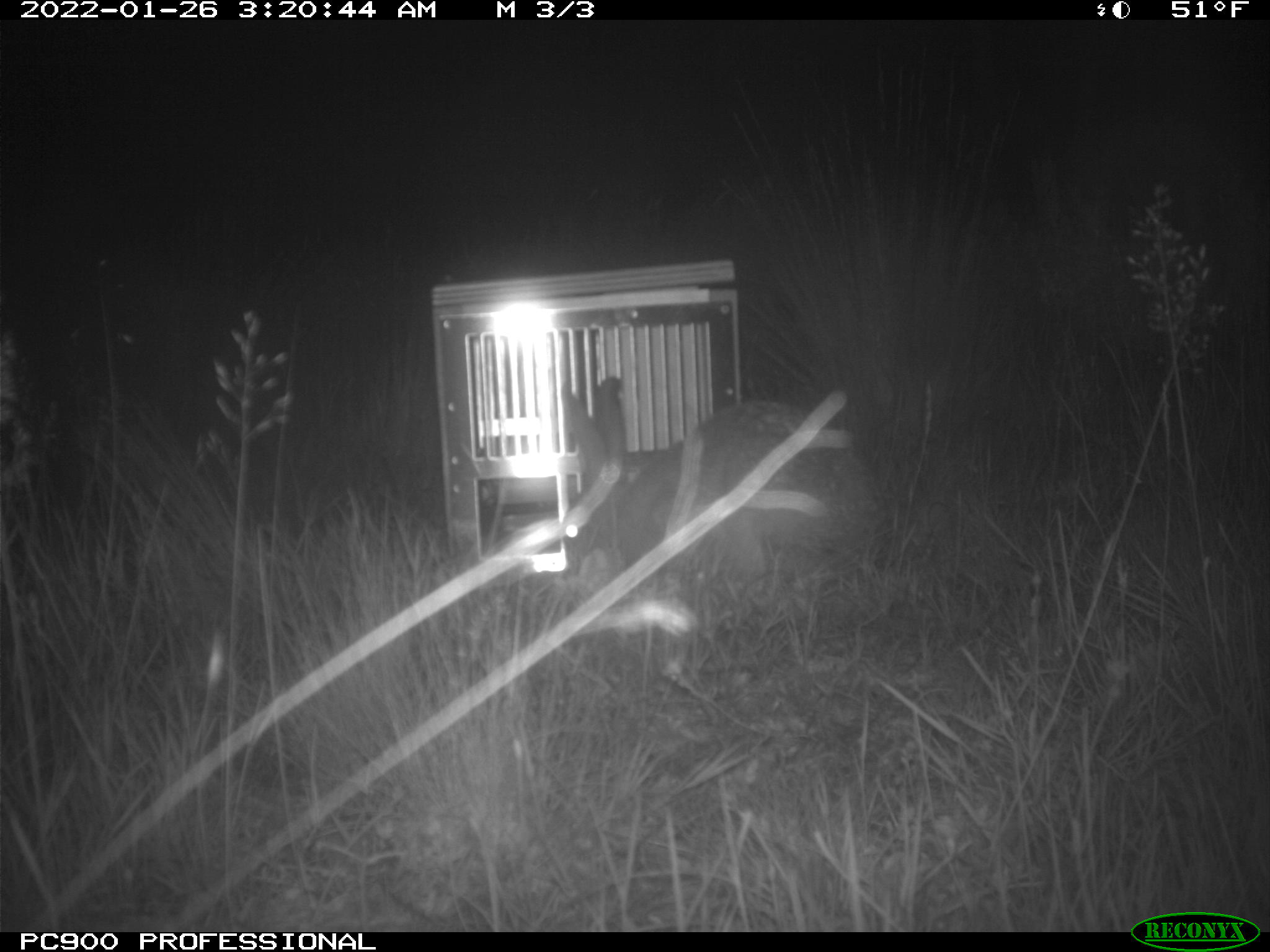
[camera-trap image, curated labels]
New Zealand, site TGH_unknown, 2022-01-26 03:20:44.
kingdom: Animalia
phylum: Chordata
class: Mammalia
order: Lagomorpha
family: Leporidae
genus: Lepus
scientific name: Lepus europaeus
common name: brown hare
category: hare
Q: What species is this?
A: Hare (brown hare) (Lepus europaeus).